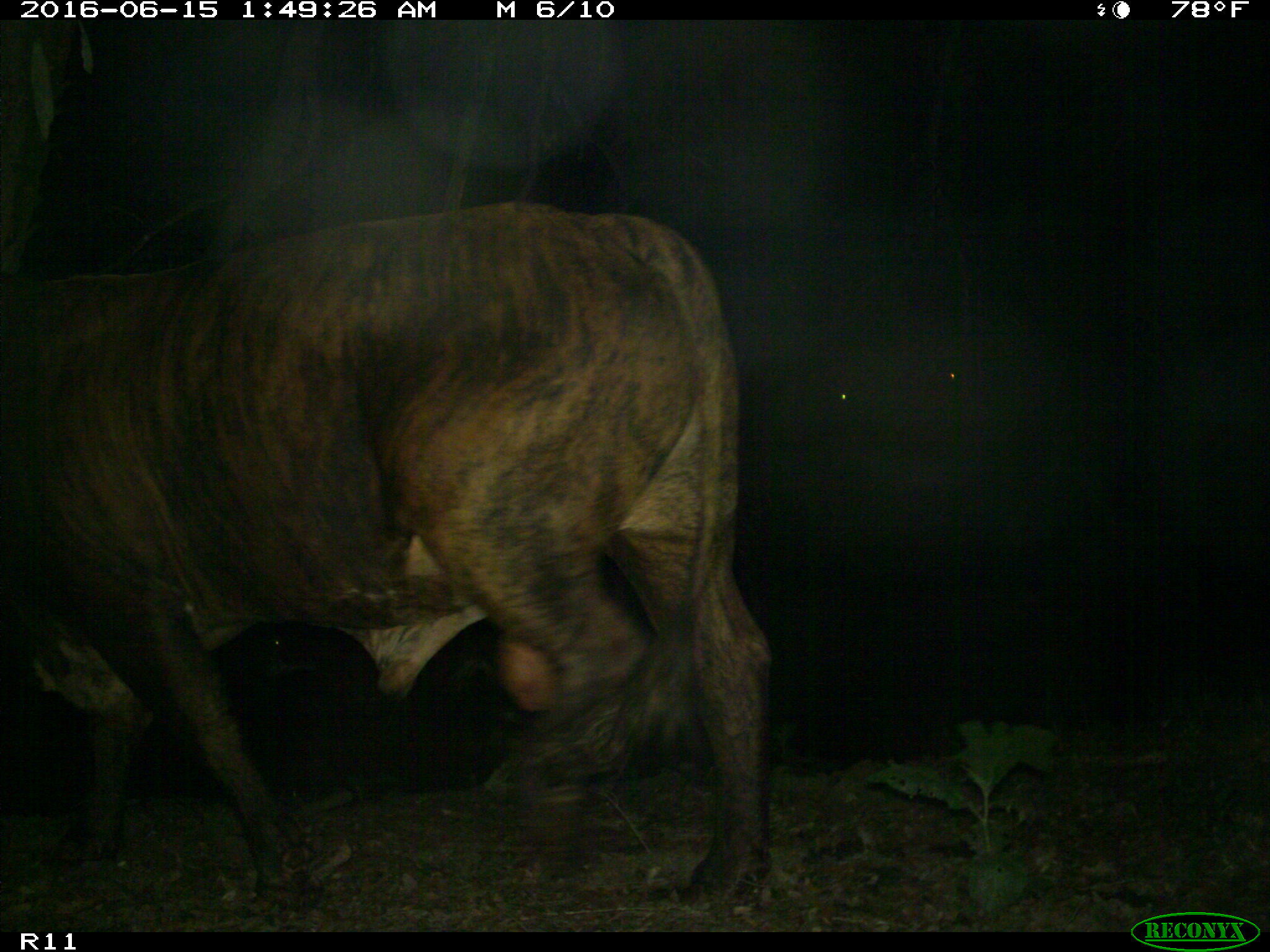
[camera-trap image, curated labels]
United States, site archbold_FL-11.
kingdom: Animalia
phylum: Chordata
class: Mammalia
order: Artiodactyla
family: Bovidae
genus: Bos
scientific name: Bos taurus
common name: domestic cow